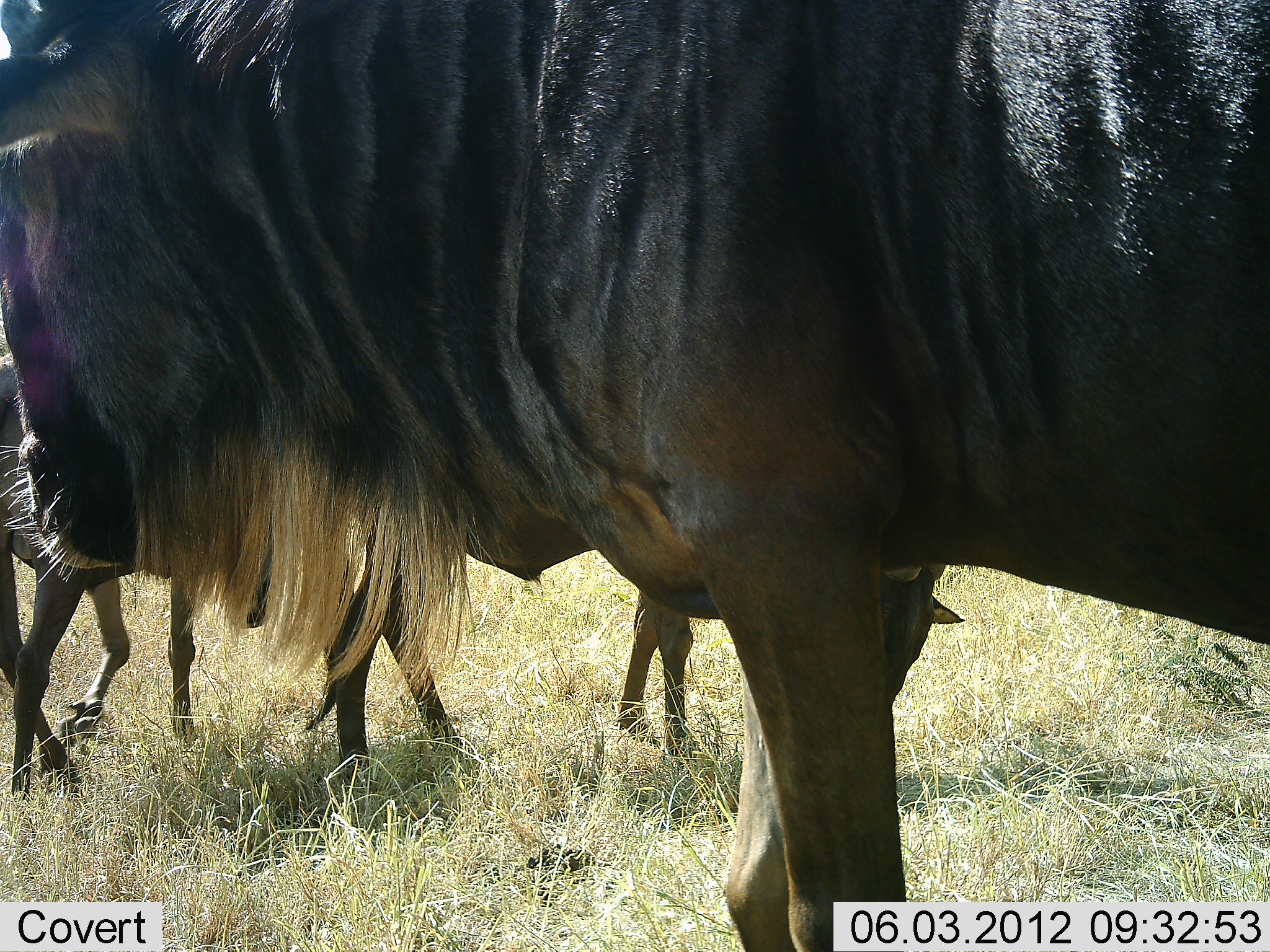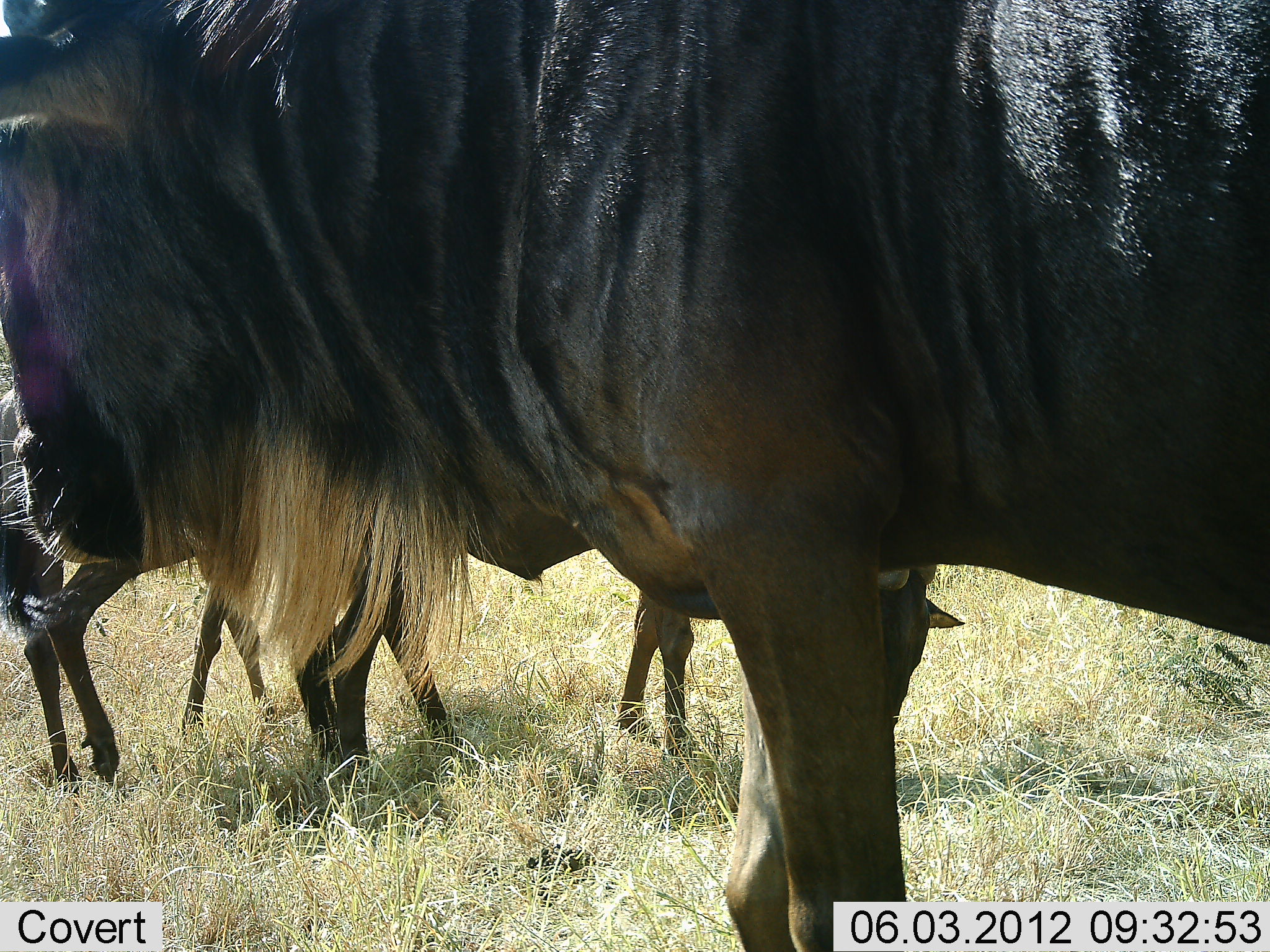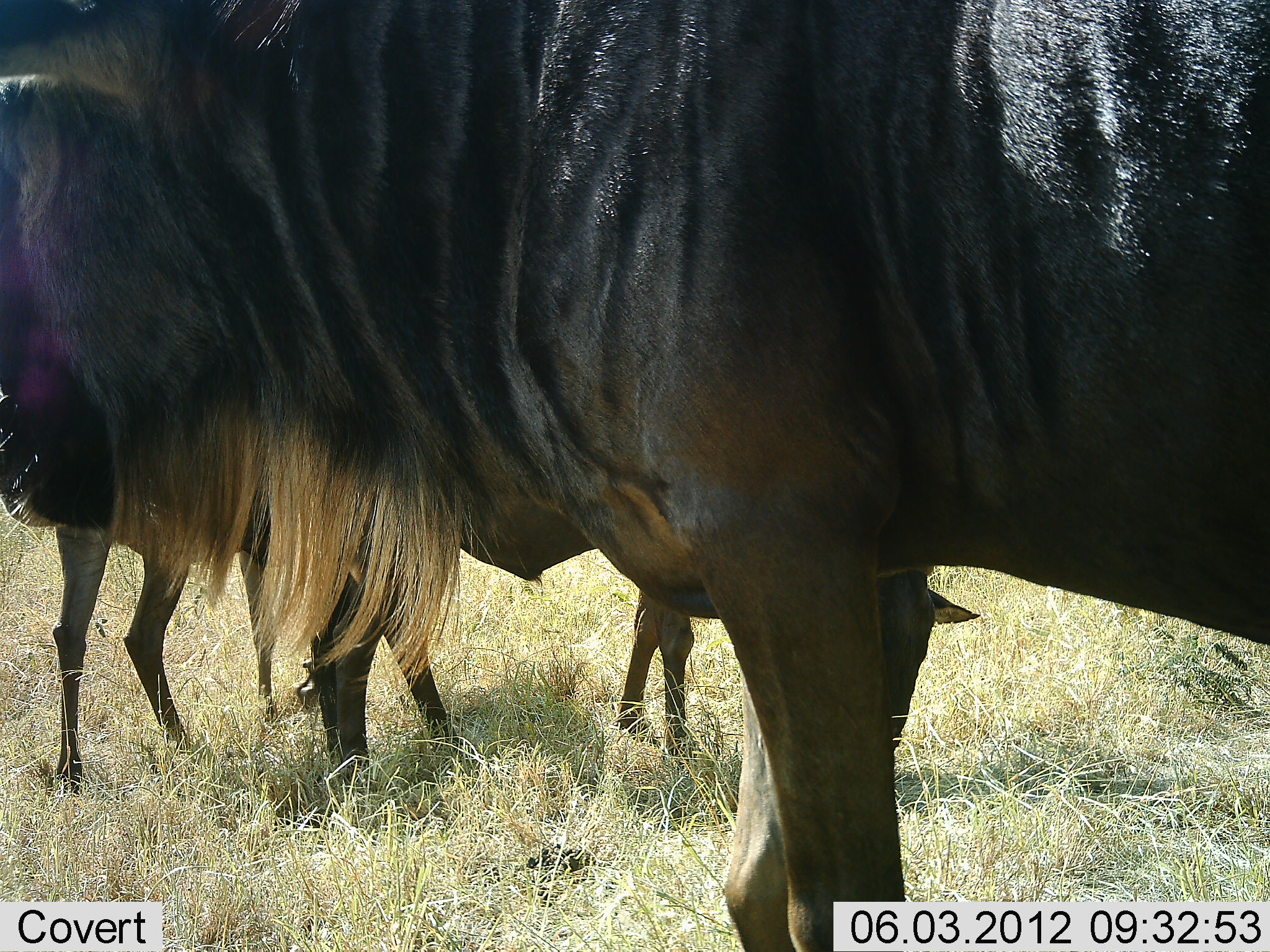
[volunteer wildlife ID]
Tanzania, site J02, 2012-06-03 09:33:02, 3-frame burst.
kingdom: Animalia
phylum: Chordata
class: Mammalia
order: Artiodactyla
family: Bovidae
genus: Connochaetes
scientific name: Connochaetes taurinus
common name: blue wildebeest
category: wildebeest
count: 3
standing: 80%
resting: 0%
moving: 40%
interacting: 0%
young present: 0%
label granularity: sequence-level